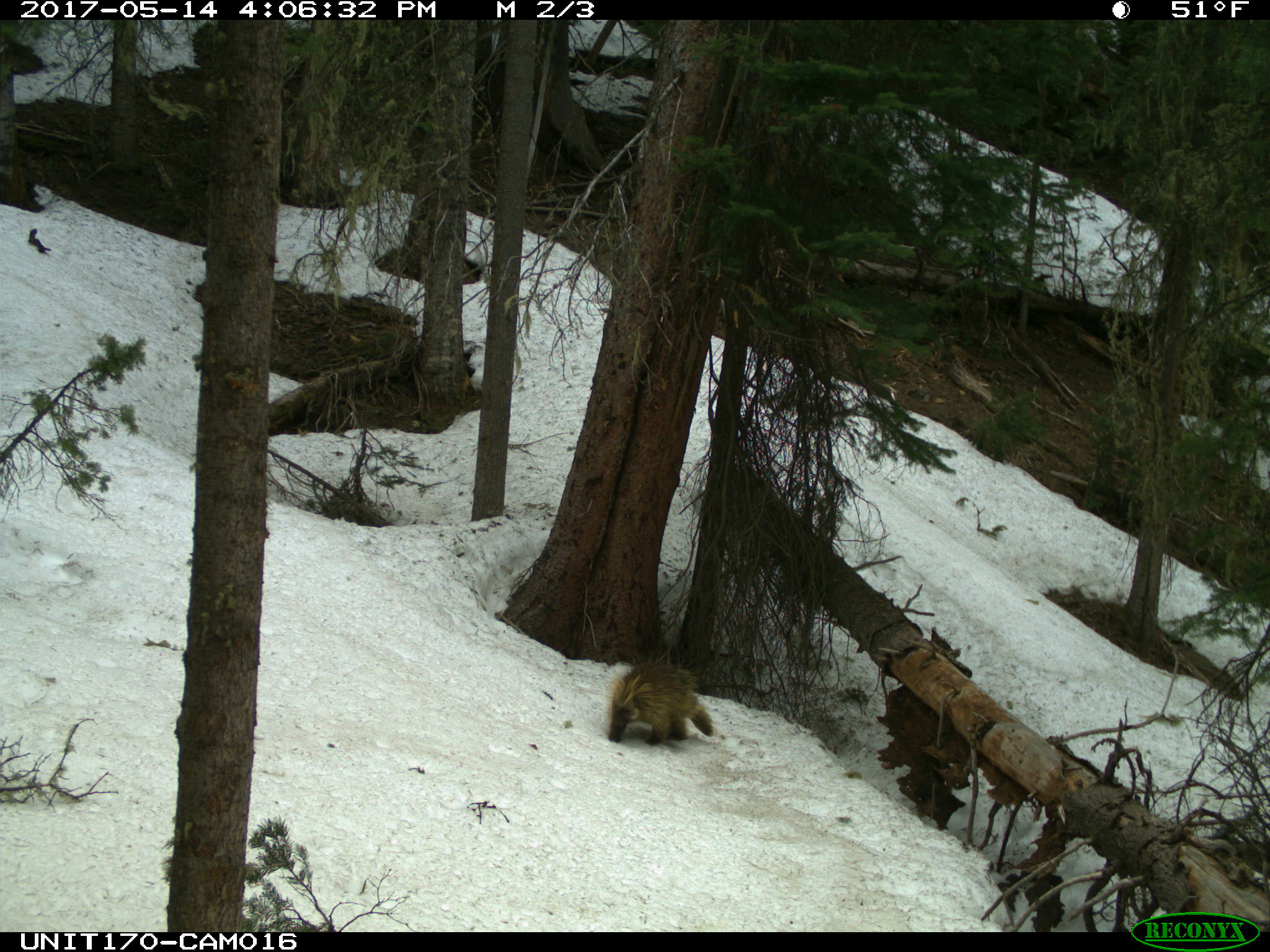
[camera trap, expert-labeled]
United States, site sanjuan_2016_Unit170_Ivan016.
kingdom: Animalia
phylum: Chordata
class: Mammalia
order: Rodentia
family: Erethizontidae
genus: Erethizon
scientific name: Erethizon dorsatum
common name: north american porcupine